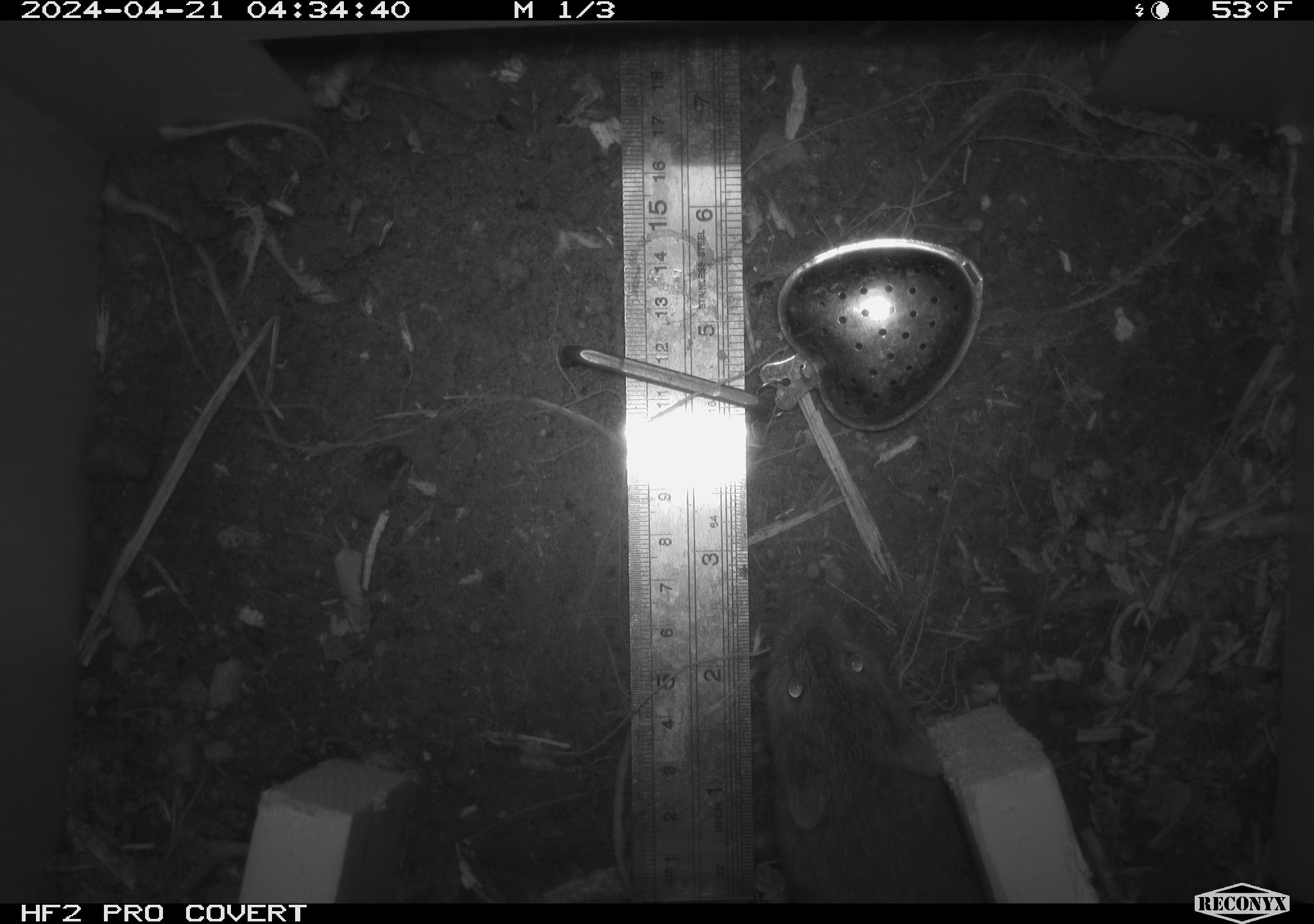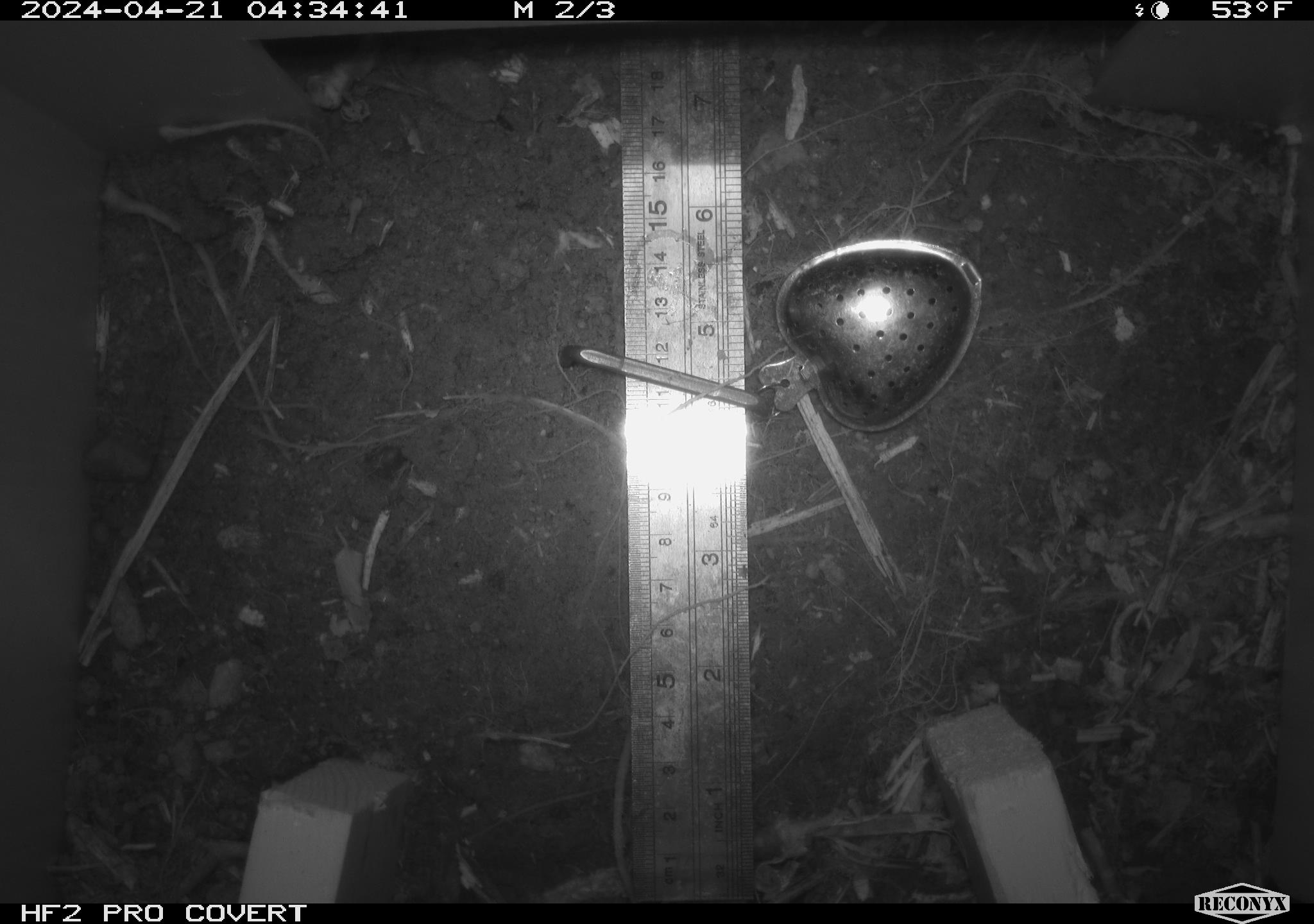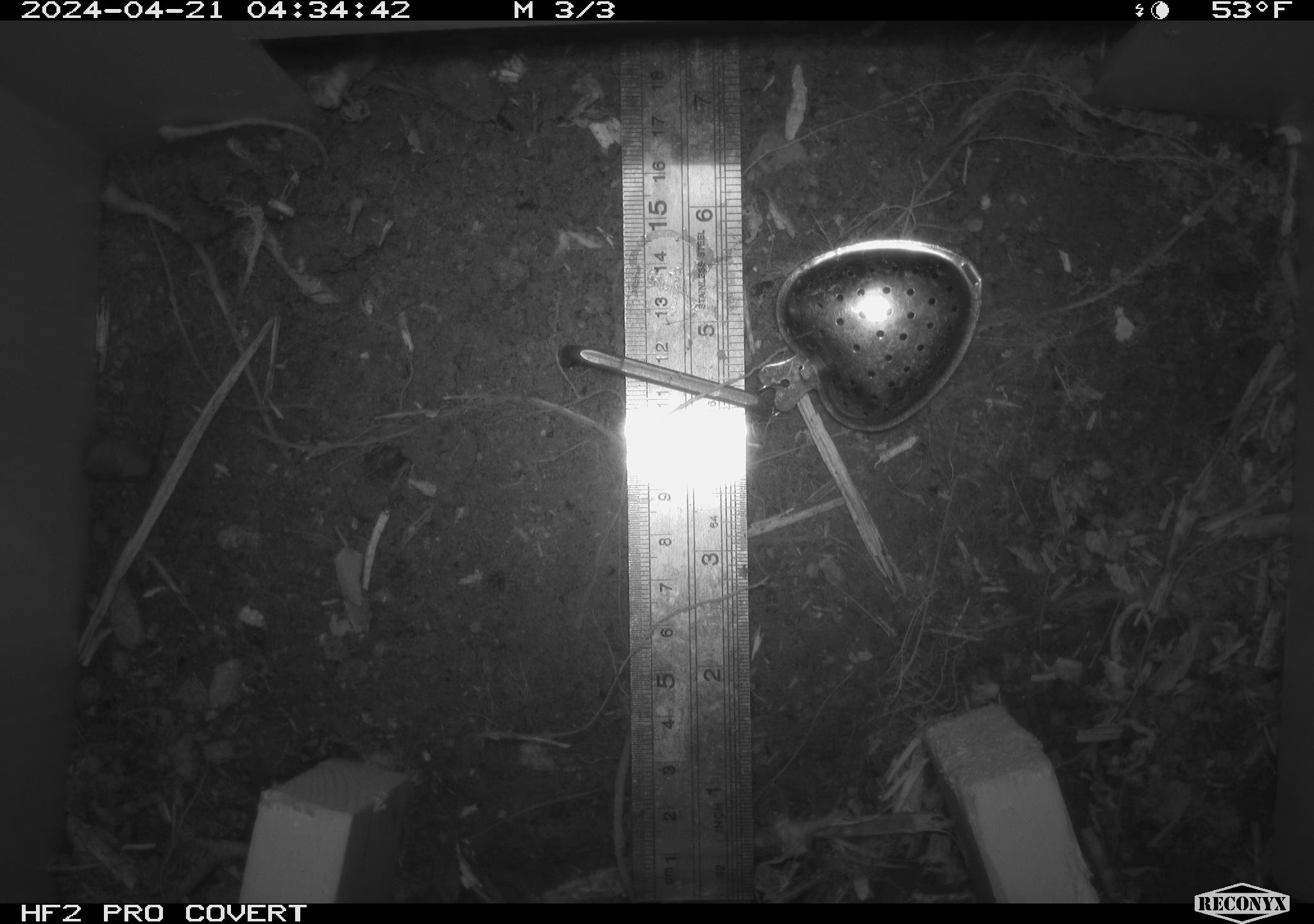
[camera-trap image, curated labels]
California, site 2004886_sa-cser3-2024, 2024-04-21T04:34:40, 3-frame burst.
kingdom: Animalia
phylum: Chordata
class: Mammalia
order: Rodentia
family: Cricetidae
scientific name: Cricetidae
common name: hamsters, voles, lemmings, and allies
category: cricetidae family